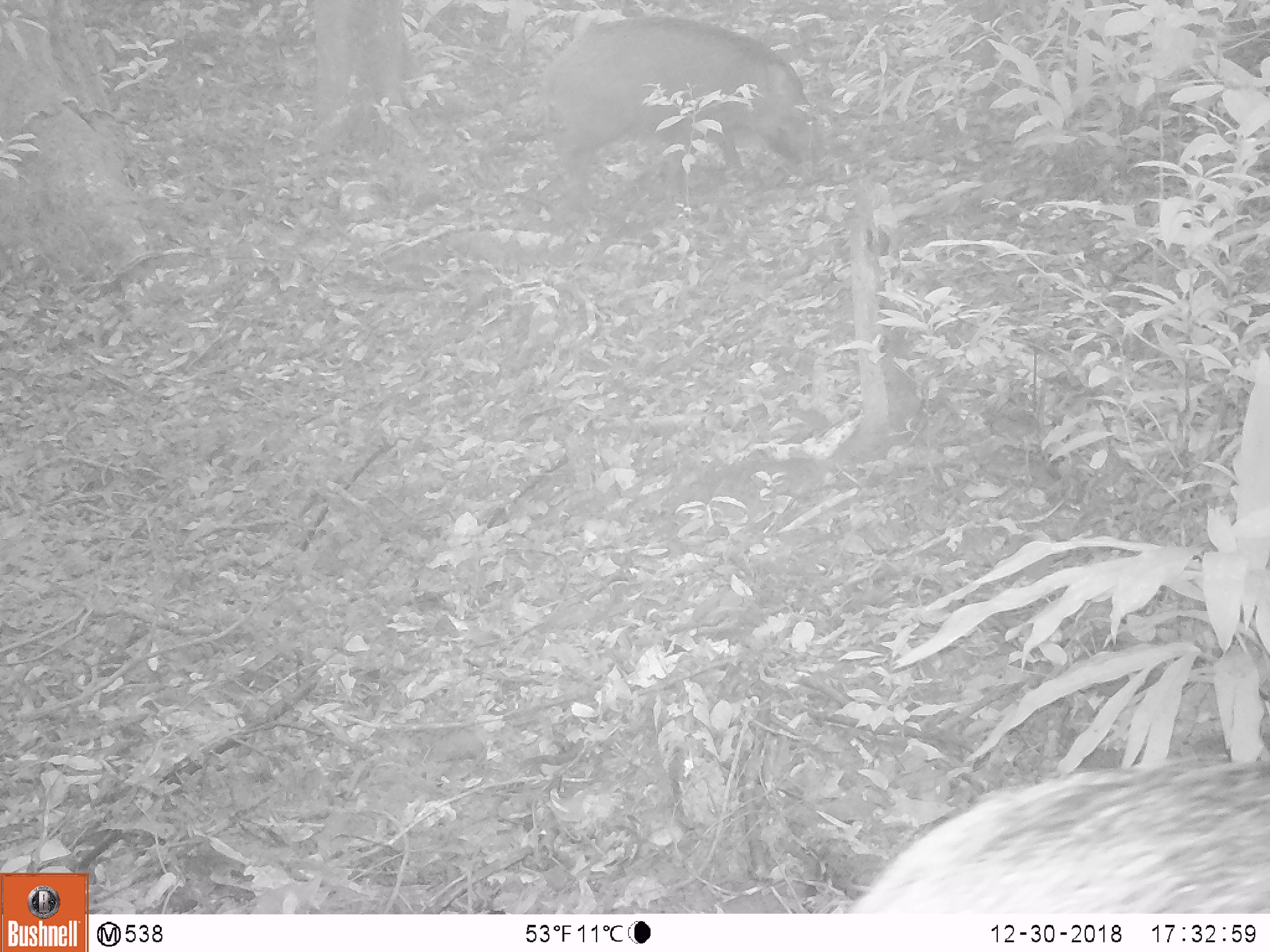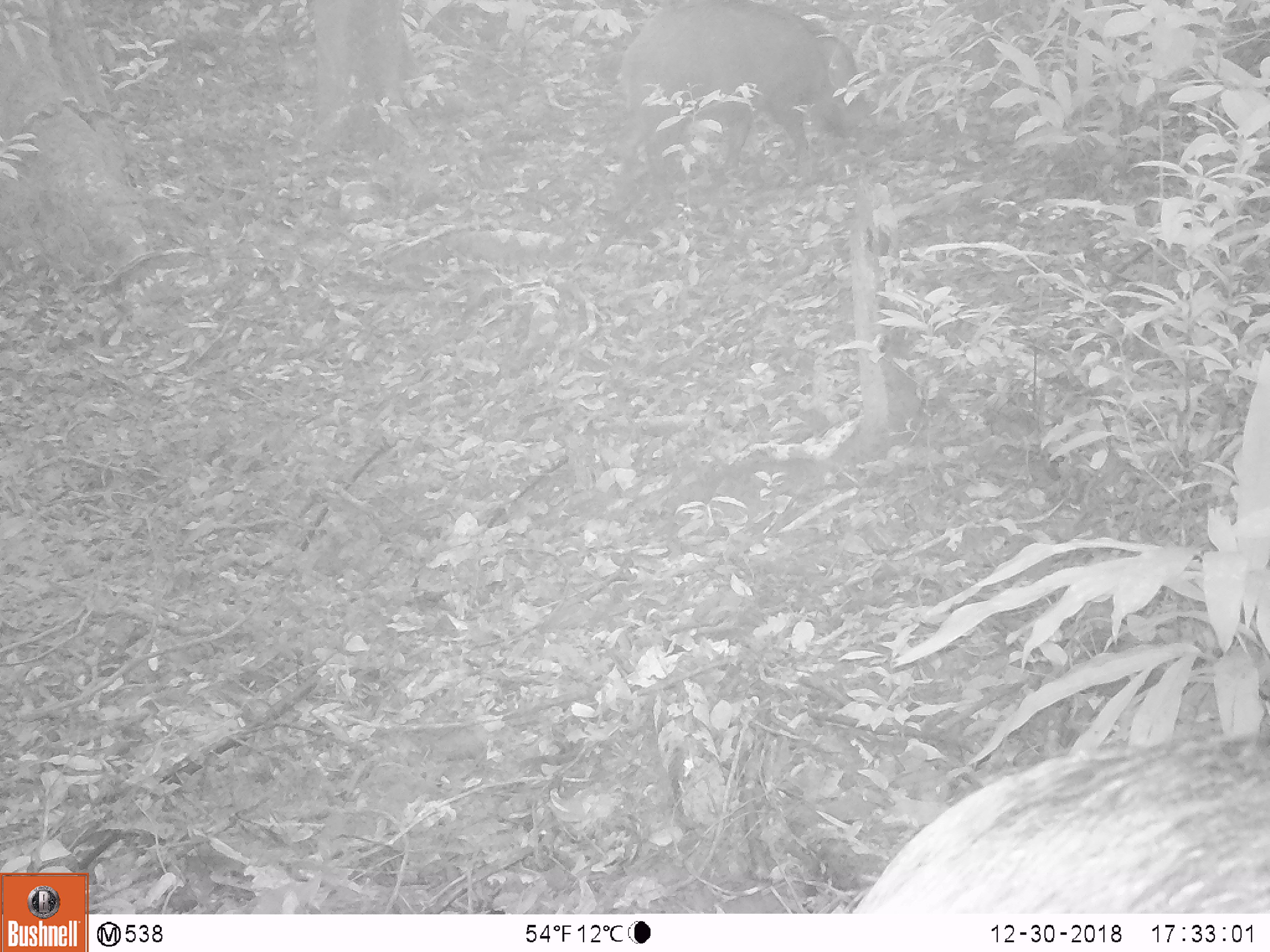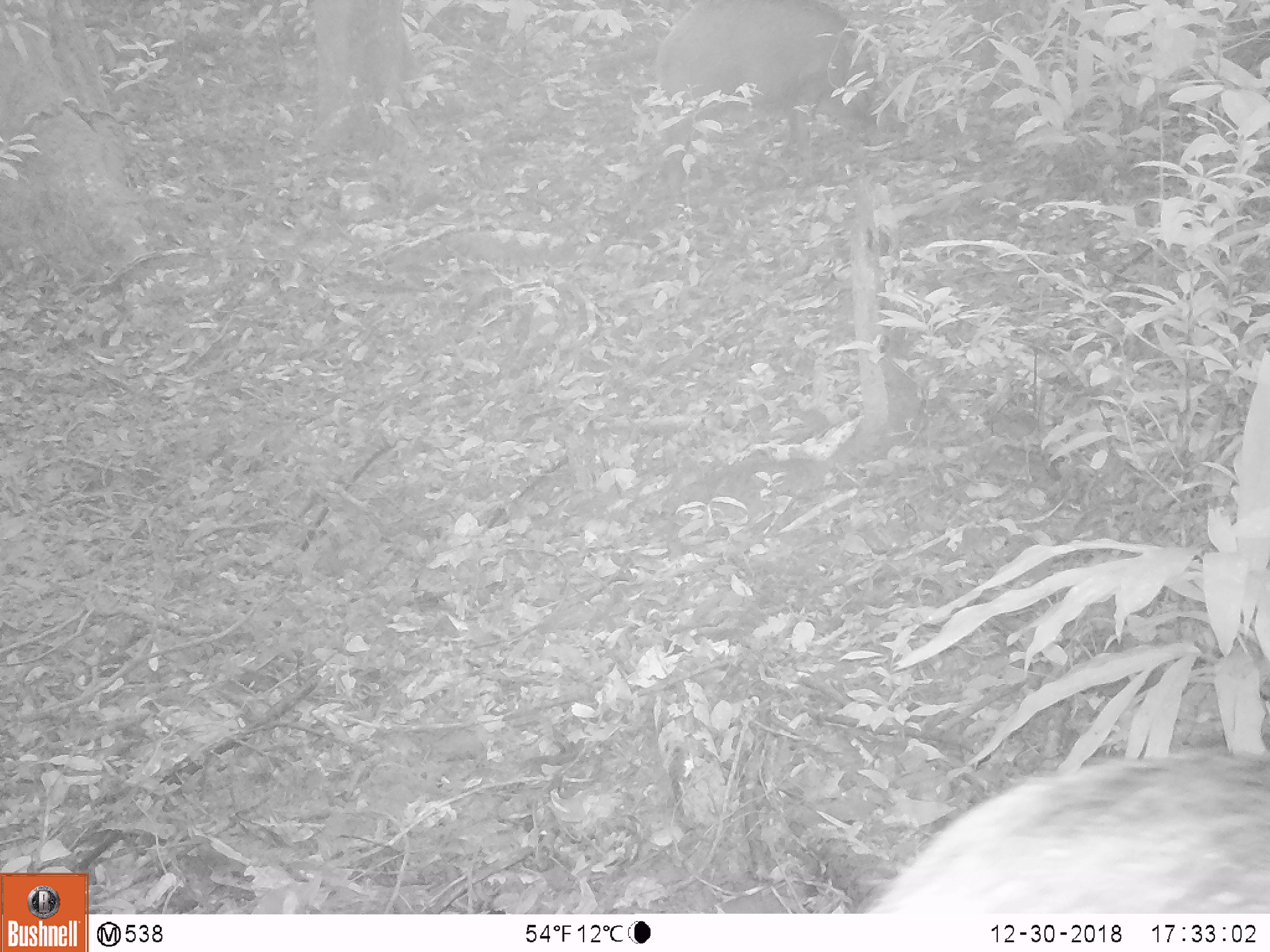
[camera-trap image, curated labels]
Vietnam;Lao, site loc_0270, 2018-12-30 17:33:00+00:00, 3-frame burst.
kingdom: Animalia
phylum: Chordata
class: Mammalia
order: Artiodactyla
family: Suidae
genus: Sus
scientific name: Sus scrofa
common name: eurasian wild pig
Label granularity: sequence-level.